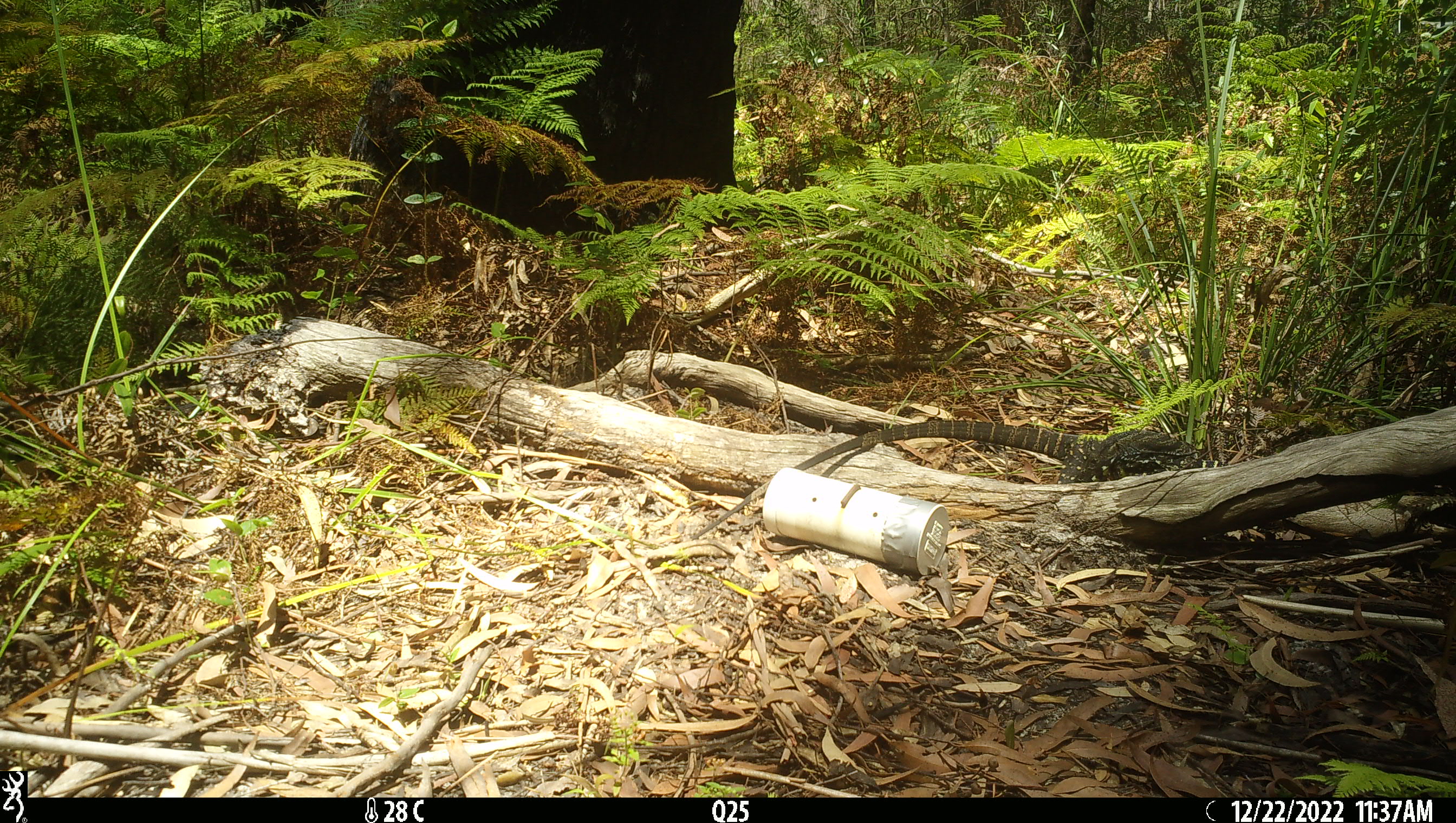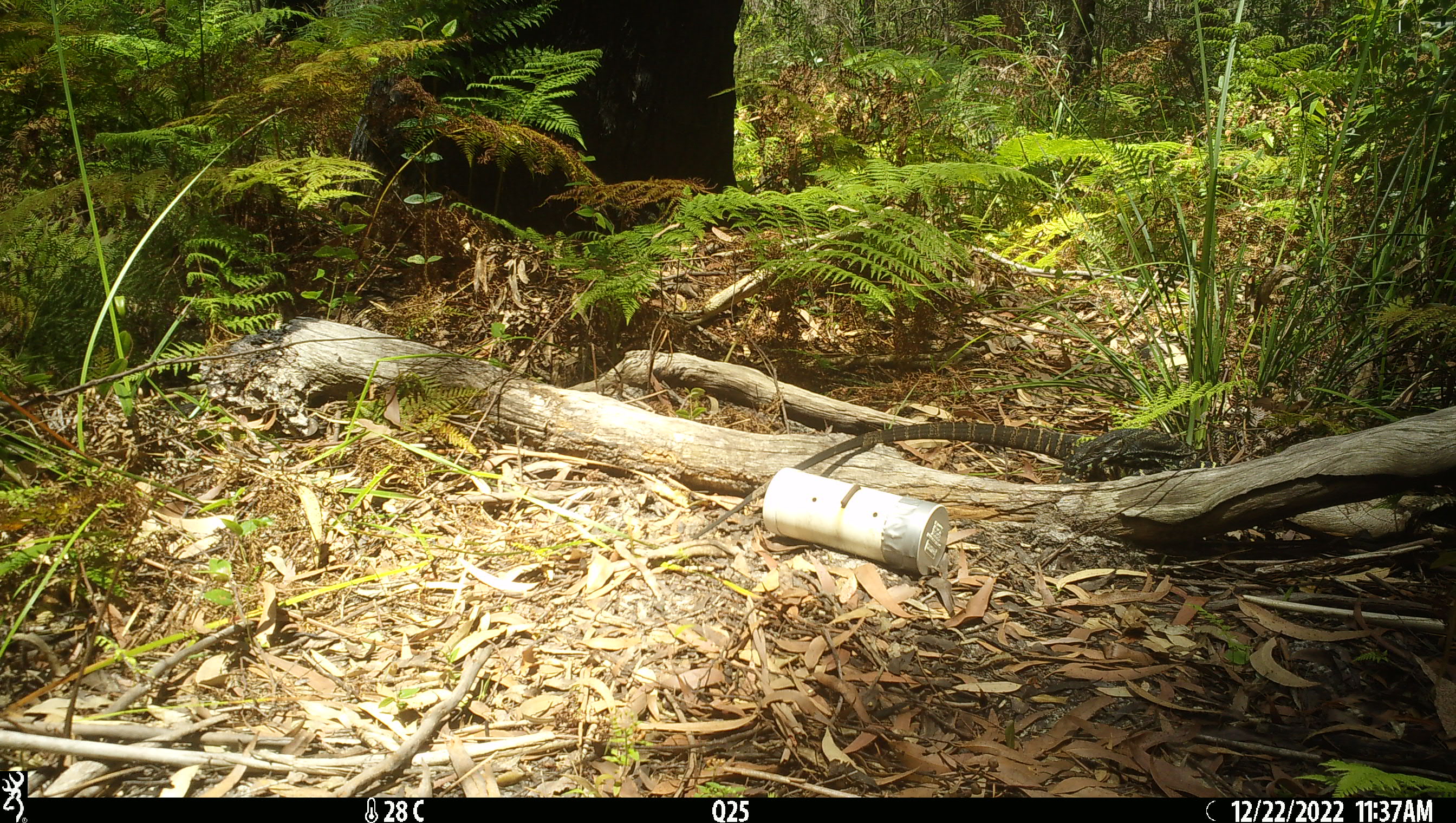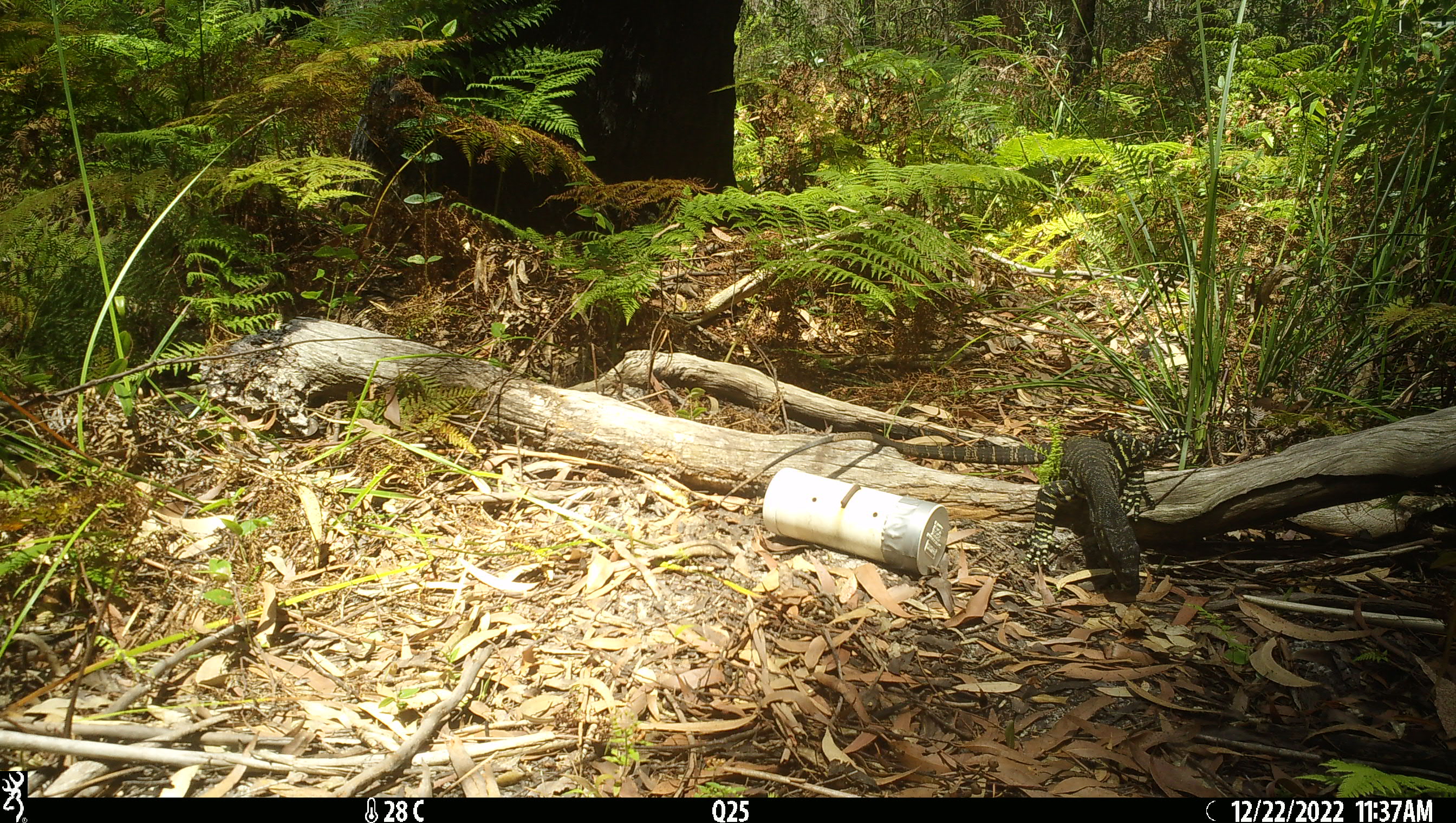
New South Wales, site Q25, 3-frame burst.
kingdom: Animalia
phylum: Chordata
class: Reptilia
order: Squamata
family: Varanidae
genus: Varanus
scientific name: Varanus varius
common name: lace monitor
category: goanna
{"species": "goanna (lace monitor) (Varanus varius)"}